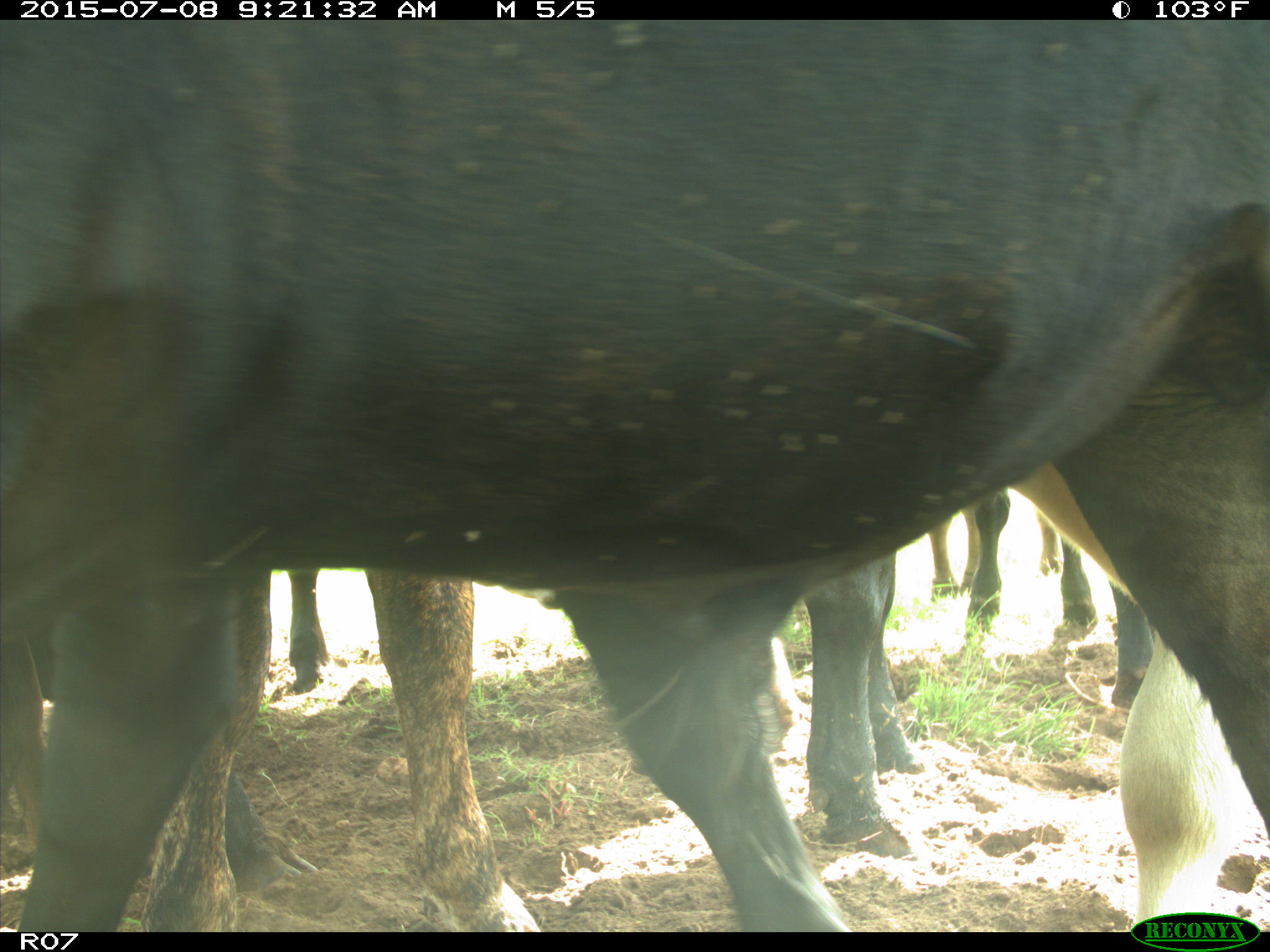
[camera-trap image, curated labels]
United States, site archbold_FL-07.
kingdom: Animalia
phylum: Chordata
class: Mammalia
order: Artiodactyla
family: Bovidae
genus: Bos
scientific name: Bos taurus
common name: domestic cow